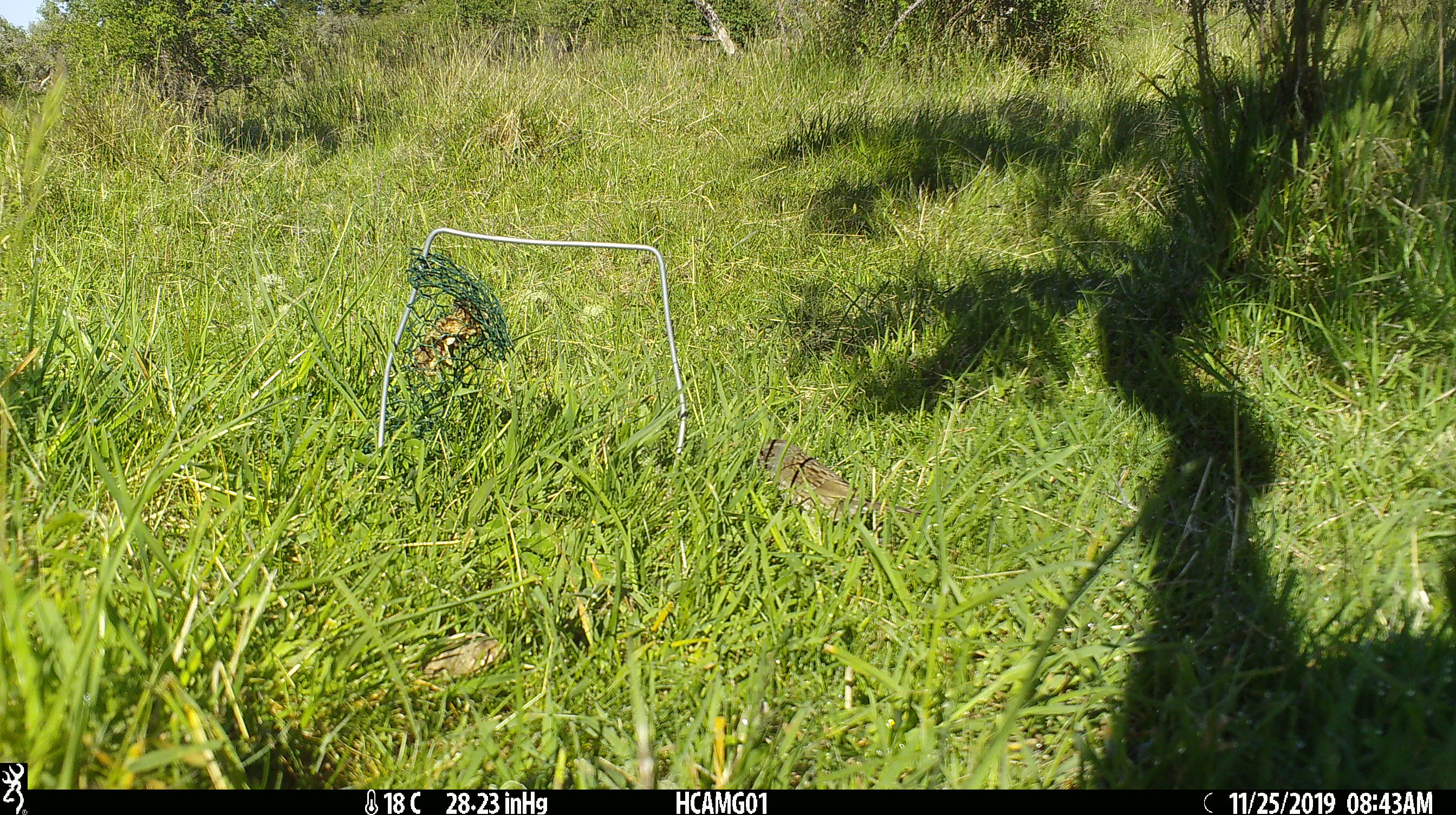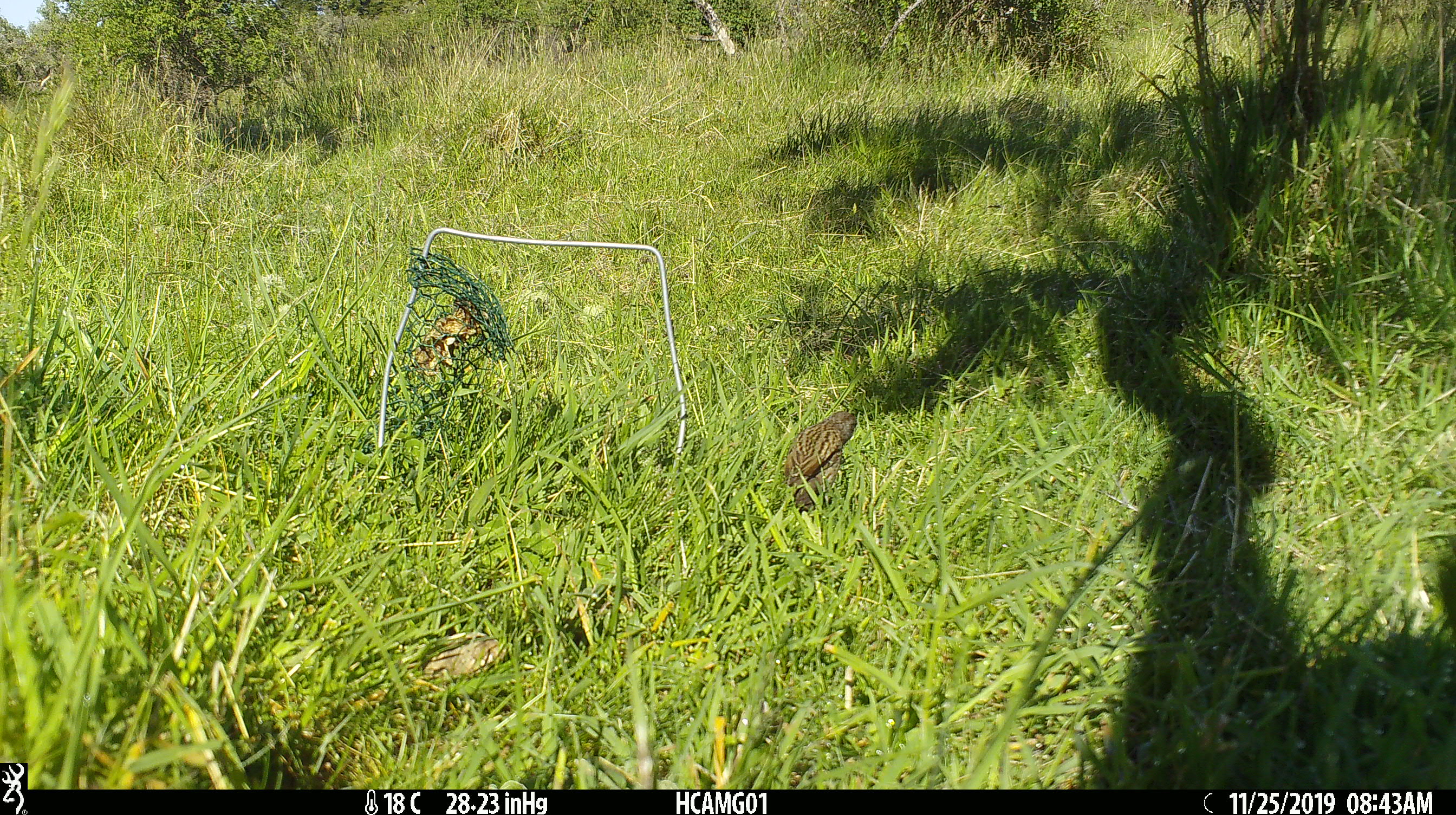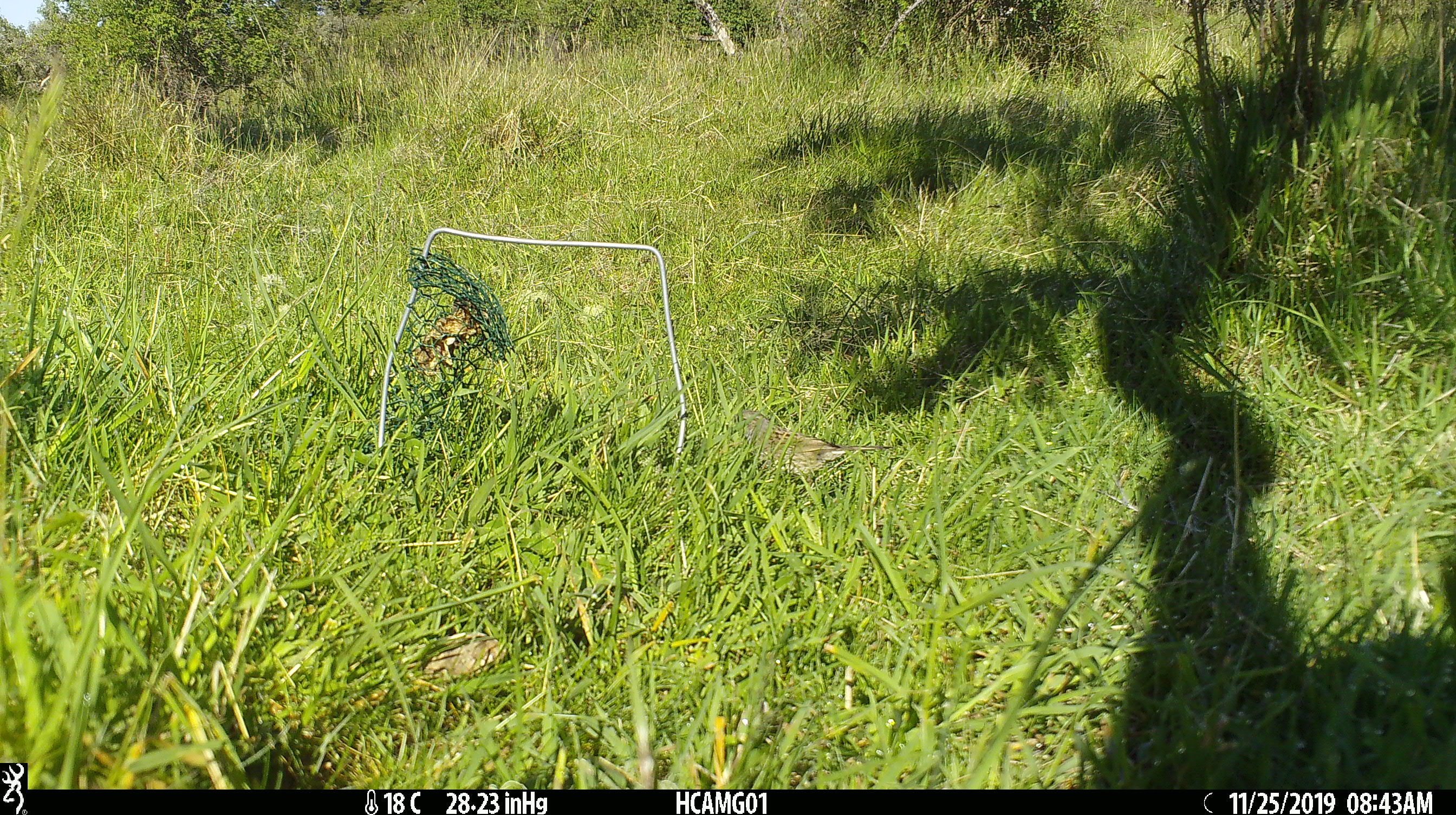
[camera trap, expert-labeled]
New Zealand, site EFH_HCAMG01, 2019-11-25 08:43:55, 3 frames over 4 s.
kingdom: Animalia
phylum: Chordata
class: Aves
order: Passeriformes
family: Prunellidae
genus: Prunella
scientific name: Prunella modularis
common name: dunnock